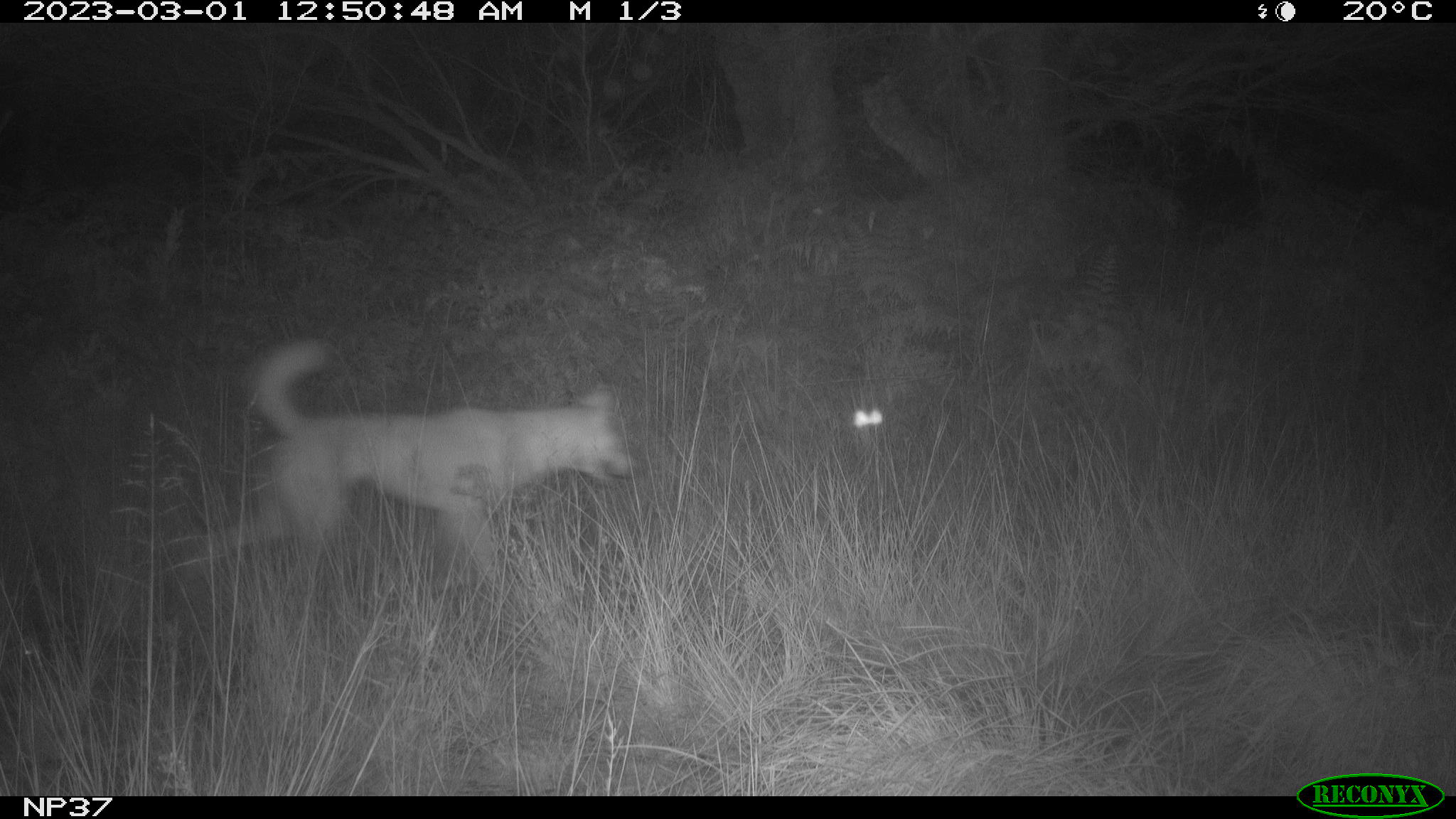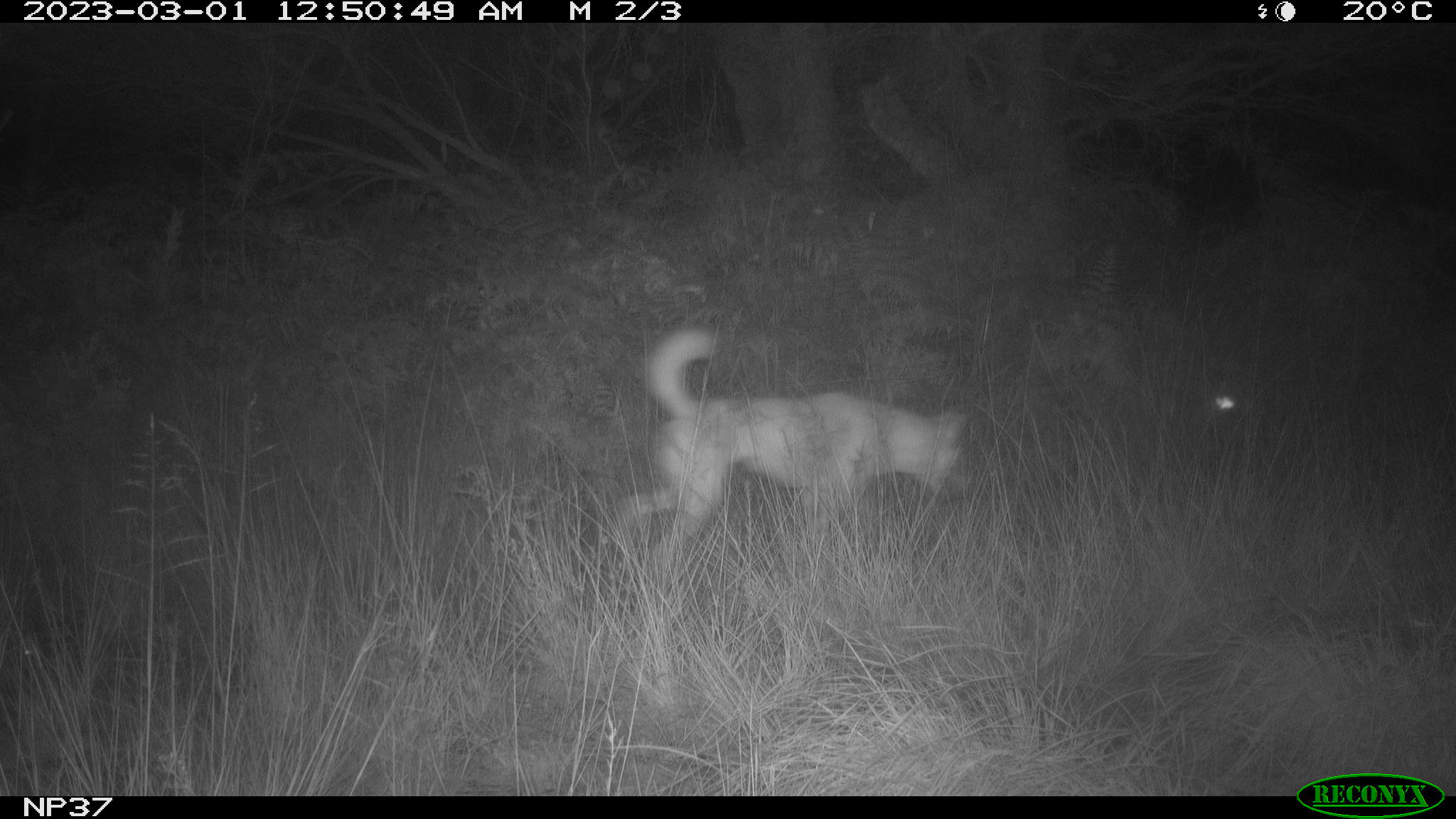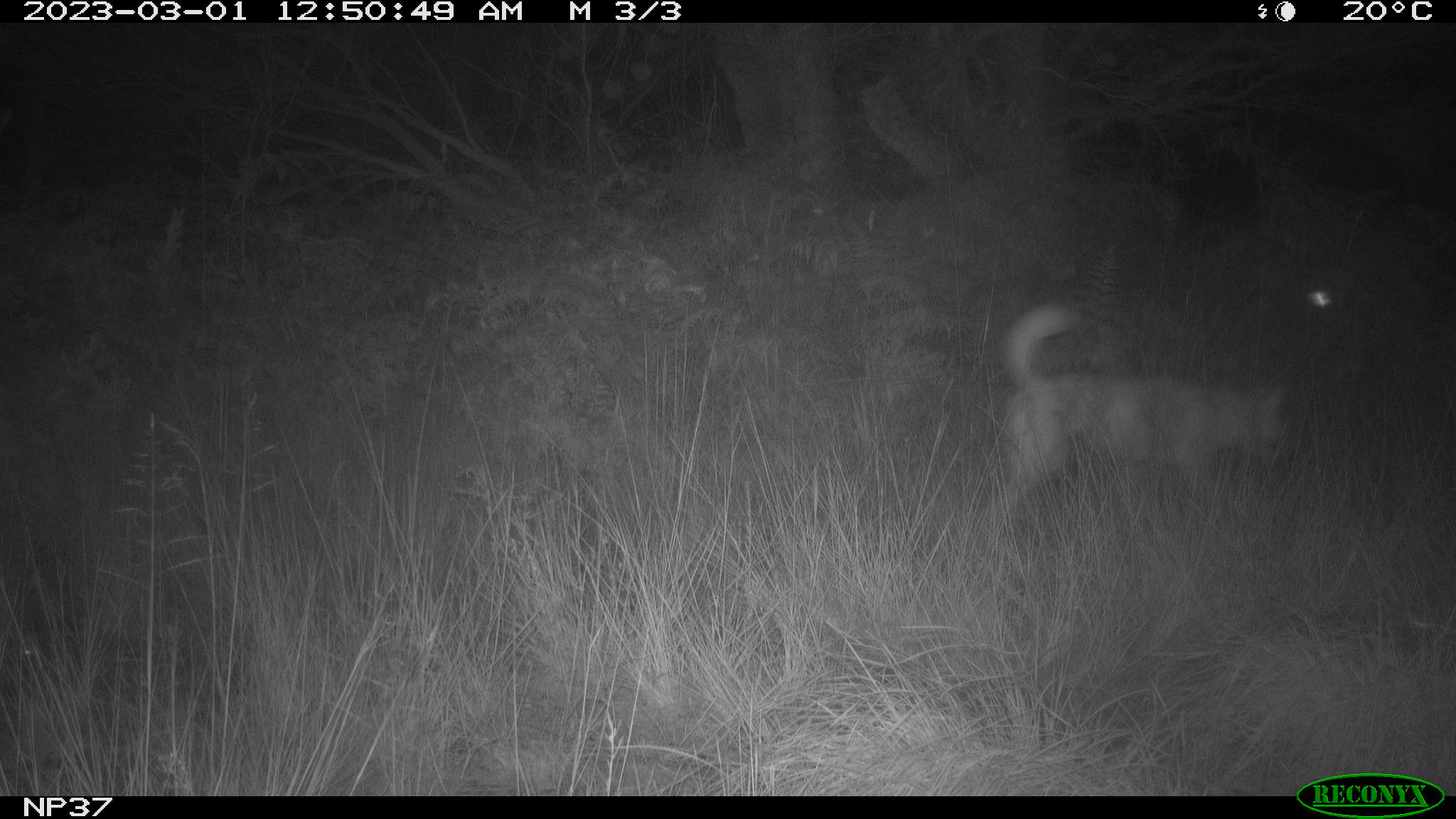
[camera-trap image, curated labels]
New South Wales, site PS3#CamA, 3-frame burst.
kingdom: Animalia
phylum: Chordata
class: Mammalia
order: Carnivora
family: Canidae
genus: Canis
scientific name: Canis familiaris dingo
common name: dingo